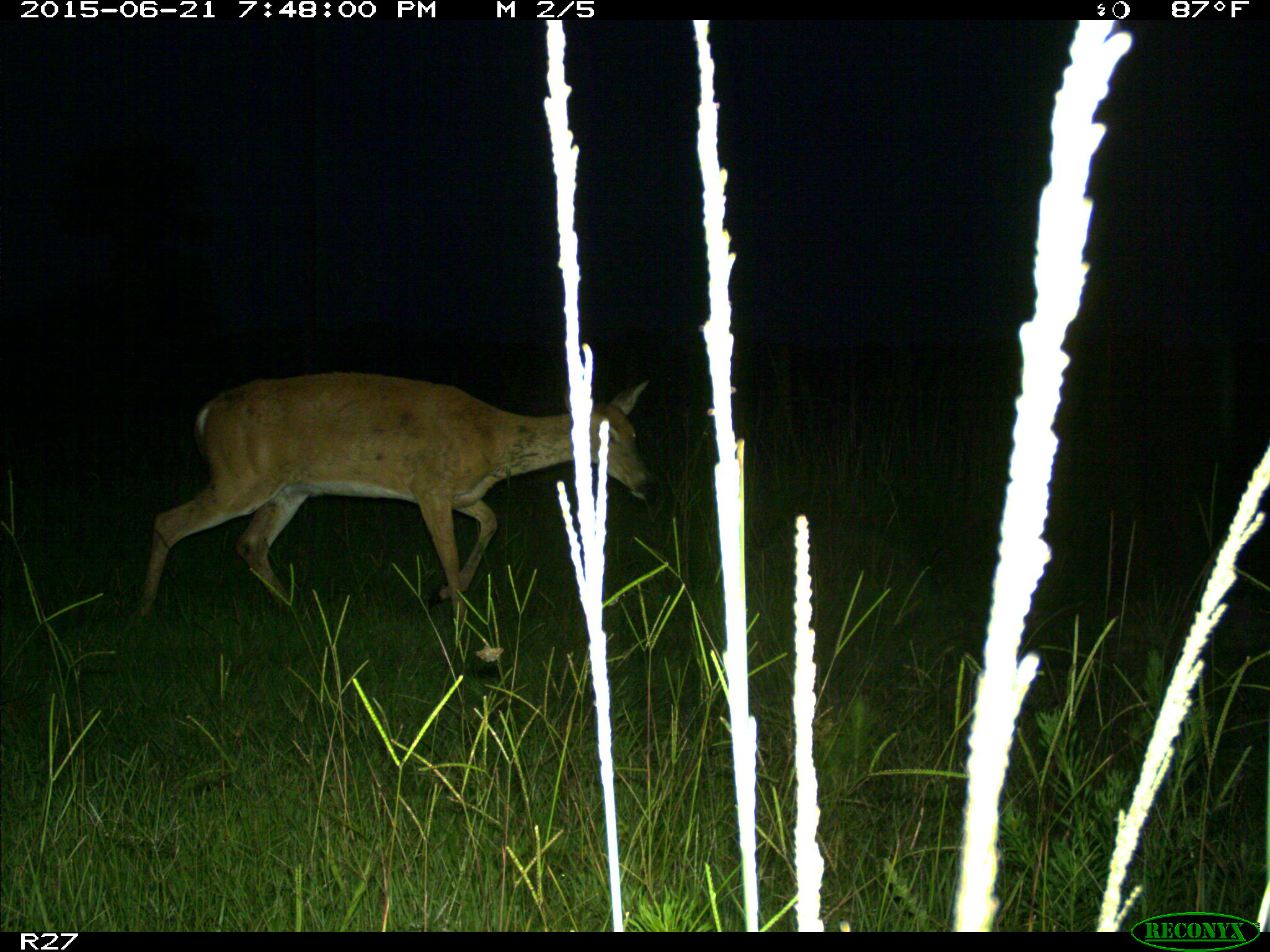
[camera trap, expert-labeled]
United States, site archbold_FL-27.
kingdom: Animalia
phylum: Chordata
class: Mammalia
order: Artiodactyla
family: Cervidae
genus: Odocoileus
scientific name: Odocoileus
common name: deer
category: unidentified deer